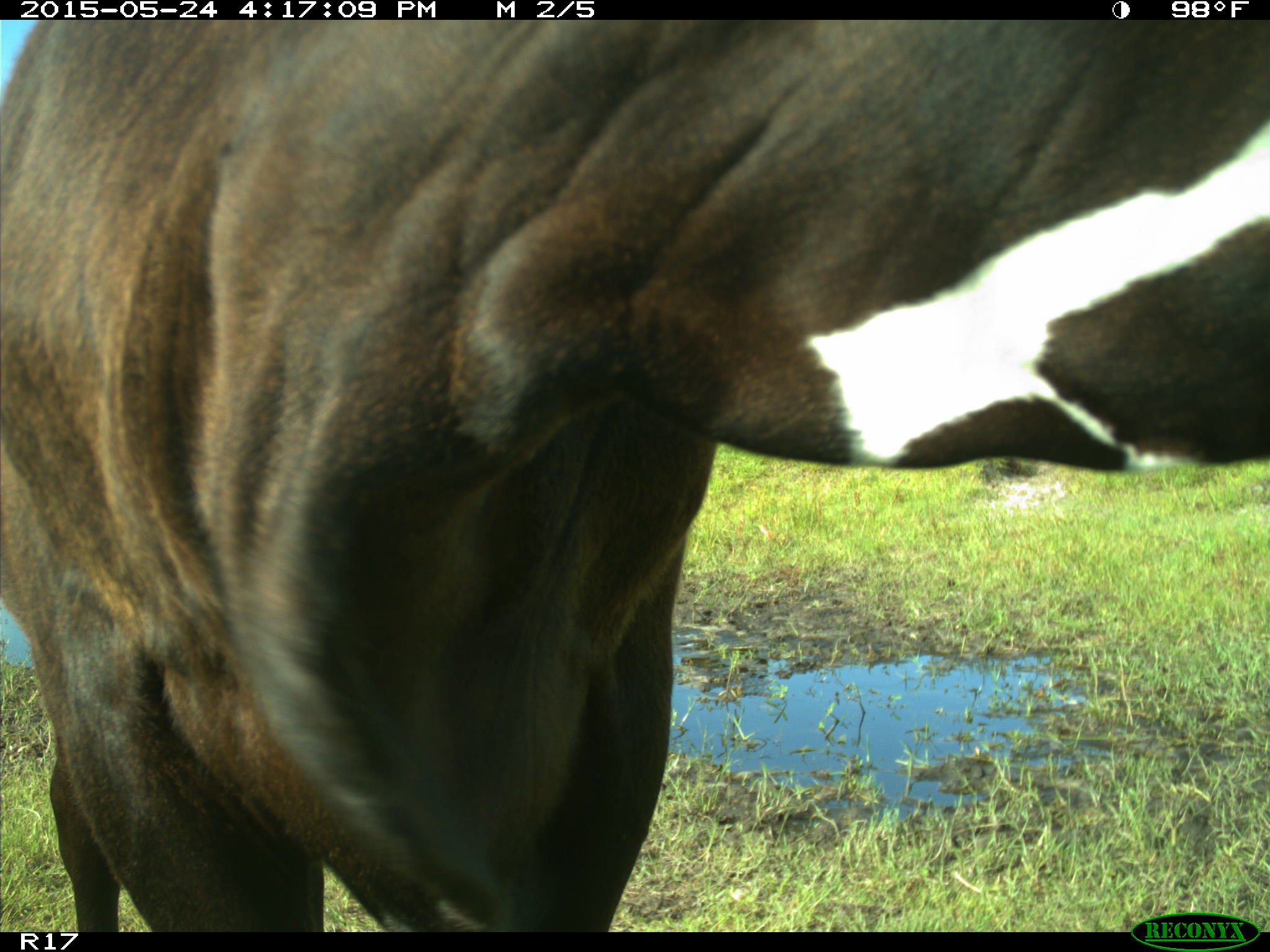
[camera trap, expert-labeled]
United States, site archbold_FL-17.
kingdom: Animalia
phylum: Chordata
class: Mammalia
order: Artiodactyla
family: Bovidae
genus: Bos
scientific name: Bos taurus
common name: domestic cow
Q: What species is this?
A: Bos taurus (domestic cow).